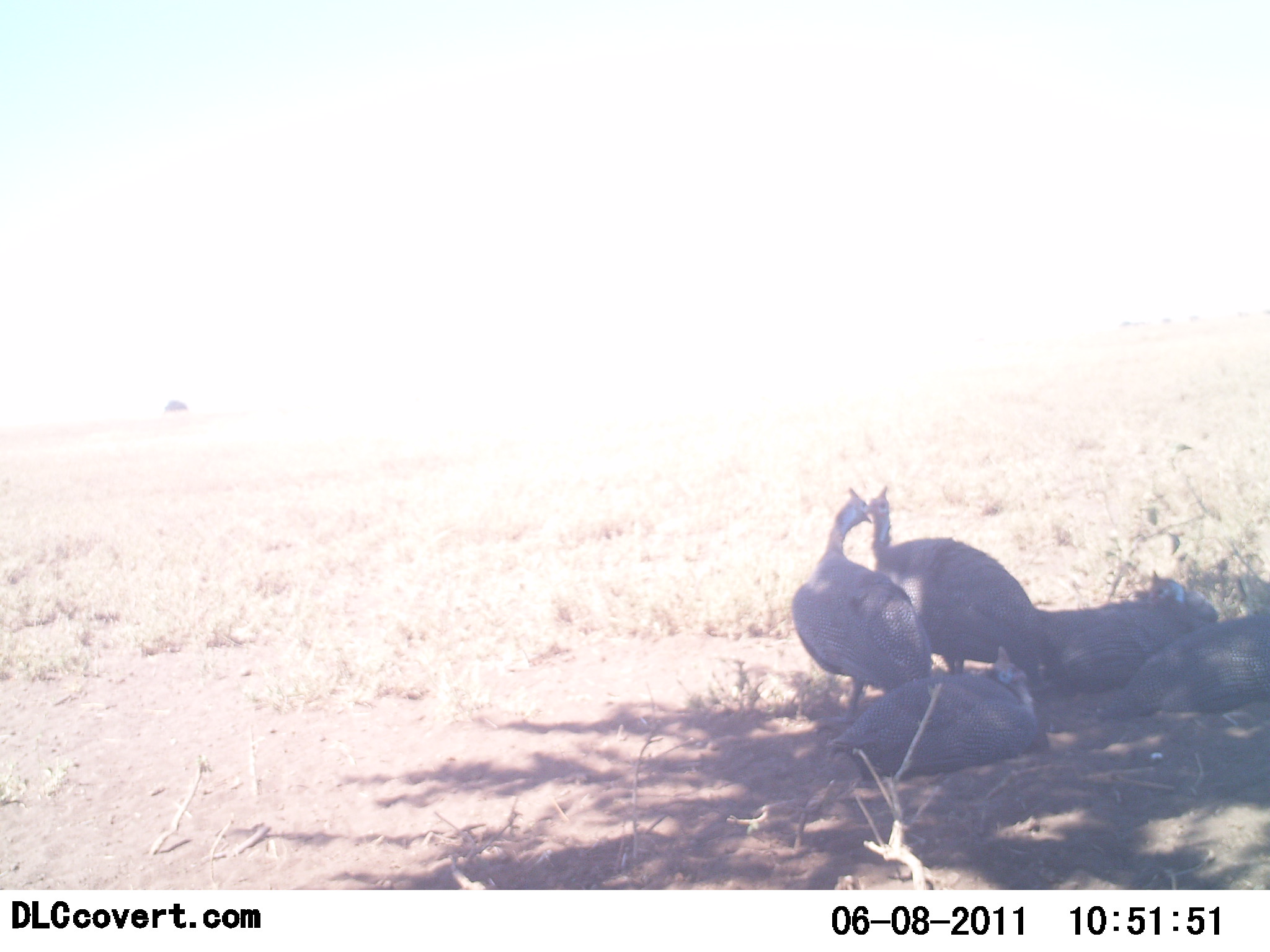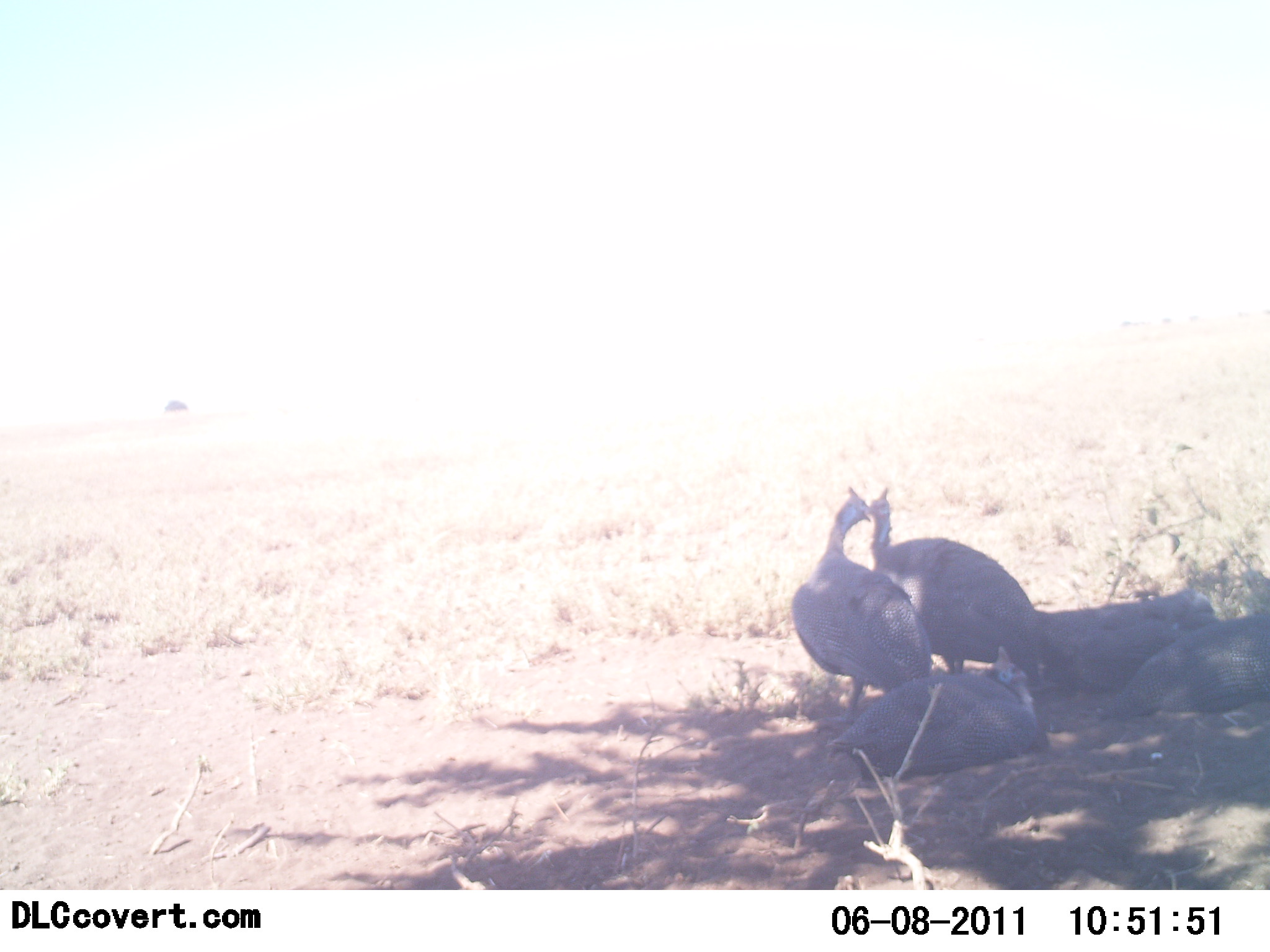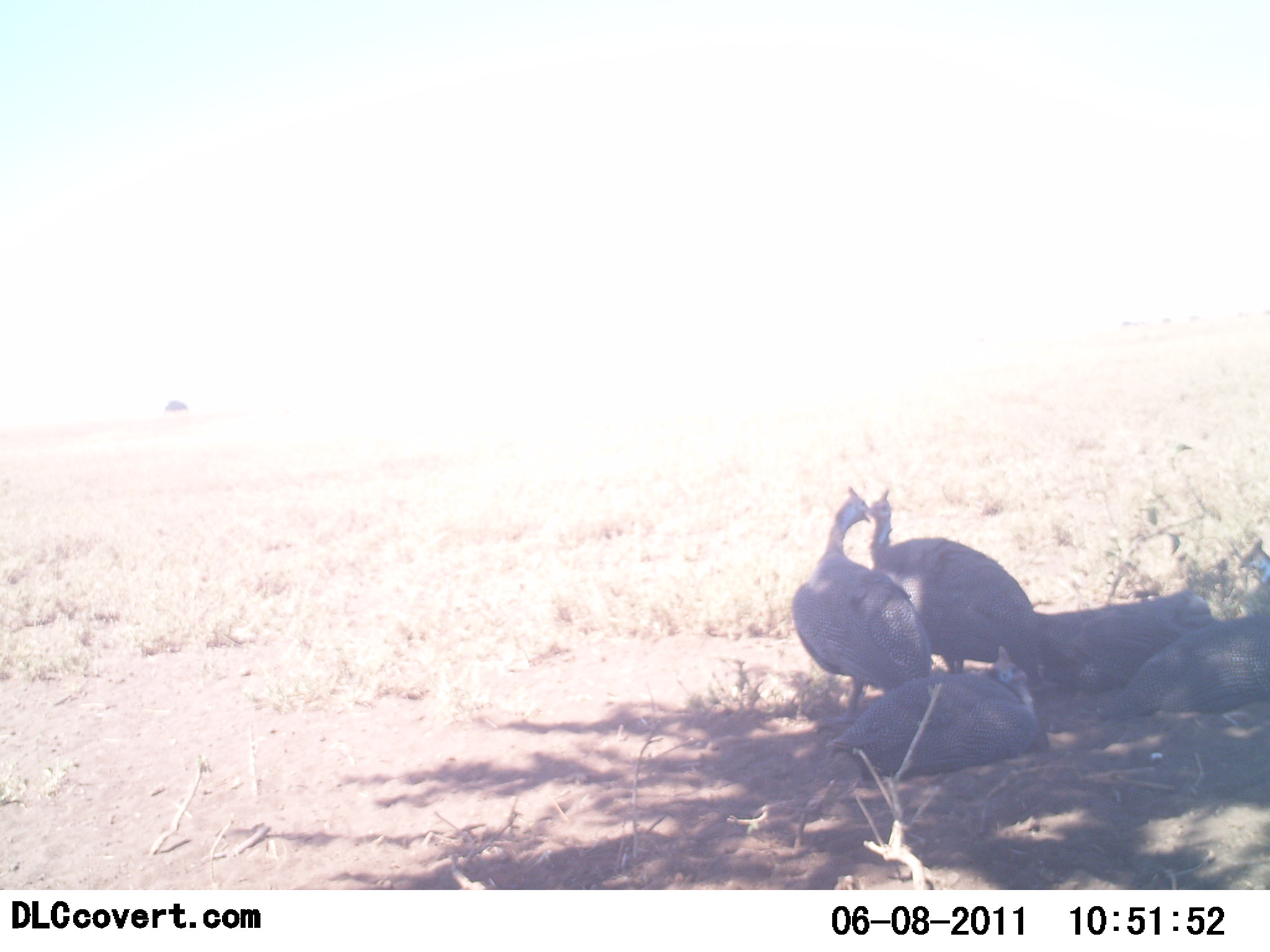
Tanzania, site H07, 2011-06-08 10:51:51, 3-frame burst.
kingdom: Animalia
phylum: Chordata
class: Aves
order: Galliformes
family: Numididae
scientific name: Numididae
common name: guinea fowl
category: guineafowl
Guineafowl (guinea fowl) (Numididae), count 5. Behavior (volunteer vote fractions): standing 73%, resting 100%, moving 0%, interacting 36%. Young present (vote fraction): 0%. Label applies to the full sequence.